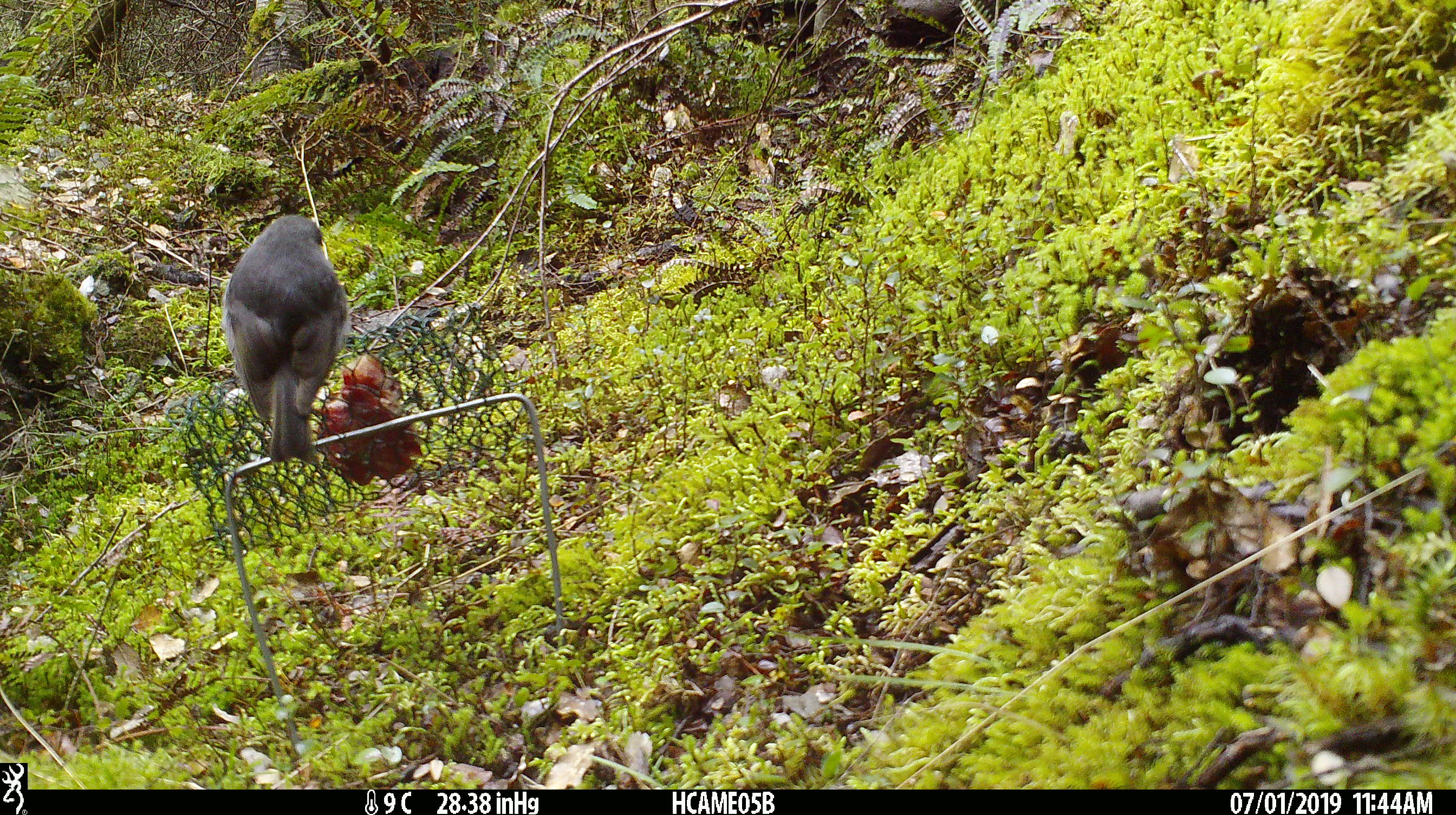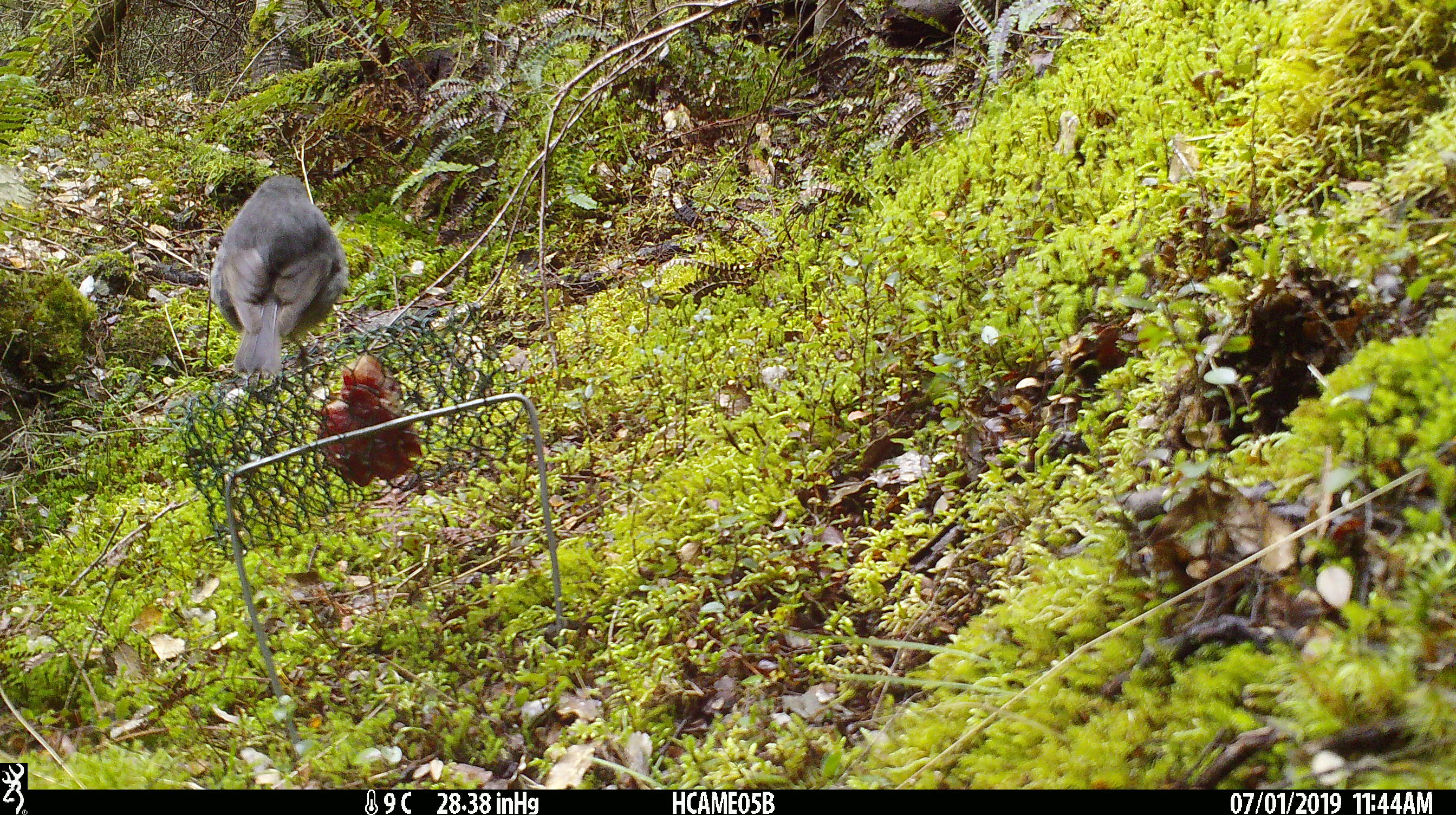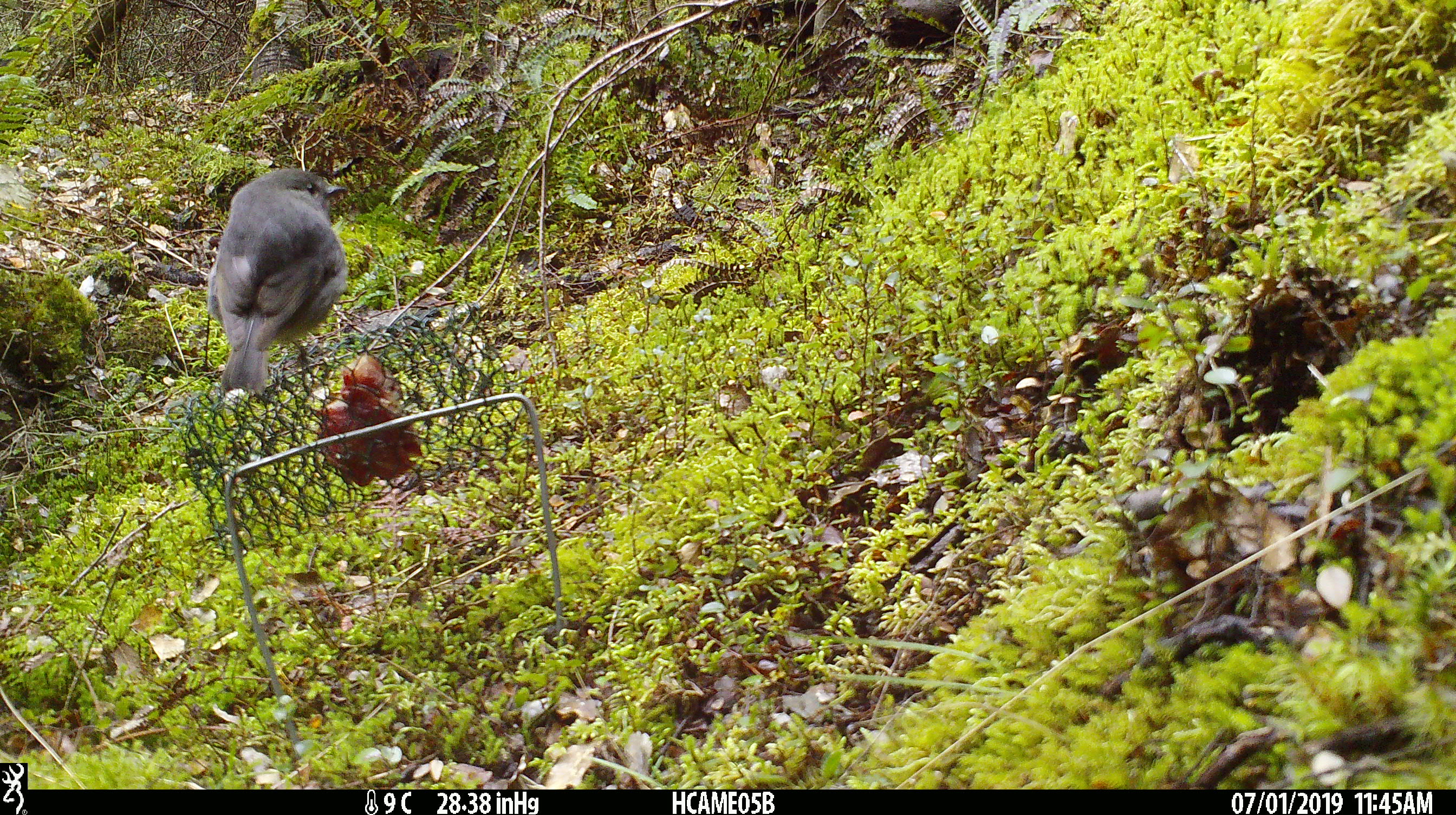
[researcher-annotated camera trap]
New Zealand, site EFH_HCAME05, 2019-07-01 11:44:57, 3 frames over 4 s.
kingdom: Animalia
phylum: Chordata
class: Aves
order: Passeriformes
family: Petroicidae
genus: Petroica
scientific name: Petroica australis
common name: new zealand robin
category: robin